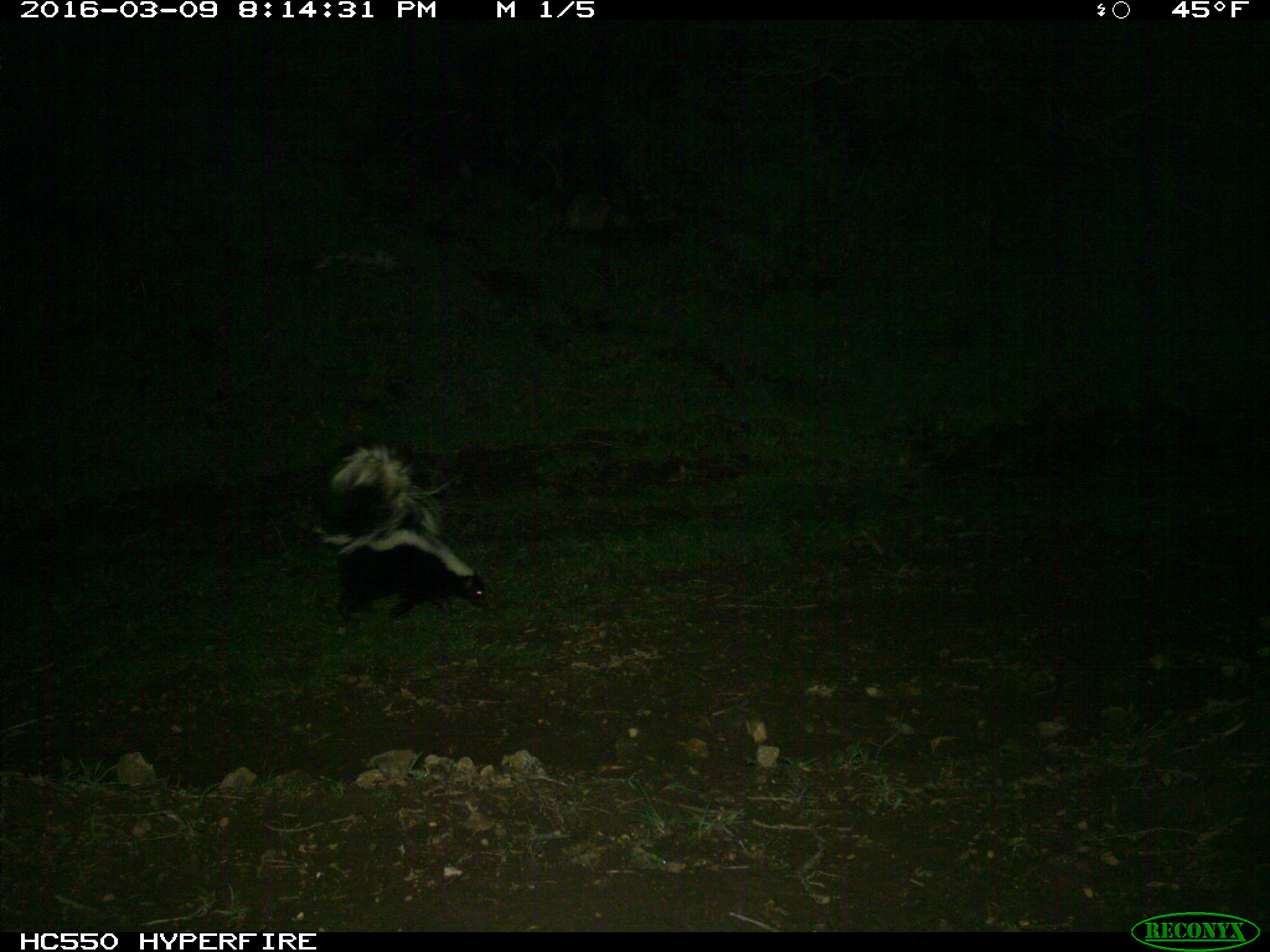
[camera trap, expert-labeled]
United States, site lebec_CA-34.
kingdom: Animalia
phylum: Chordata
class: Mammalia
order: Carnivora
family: Mephitidae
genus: Mephitis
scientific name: Mephitis mephitis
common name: striped skunk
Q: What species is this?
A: Mephitis mephitis (striped skunk).